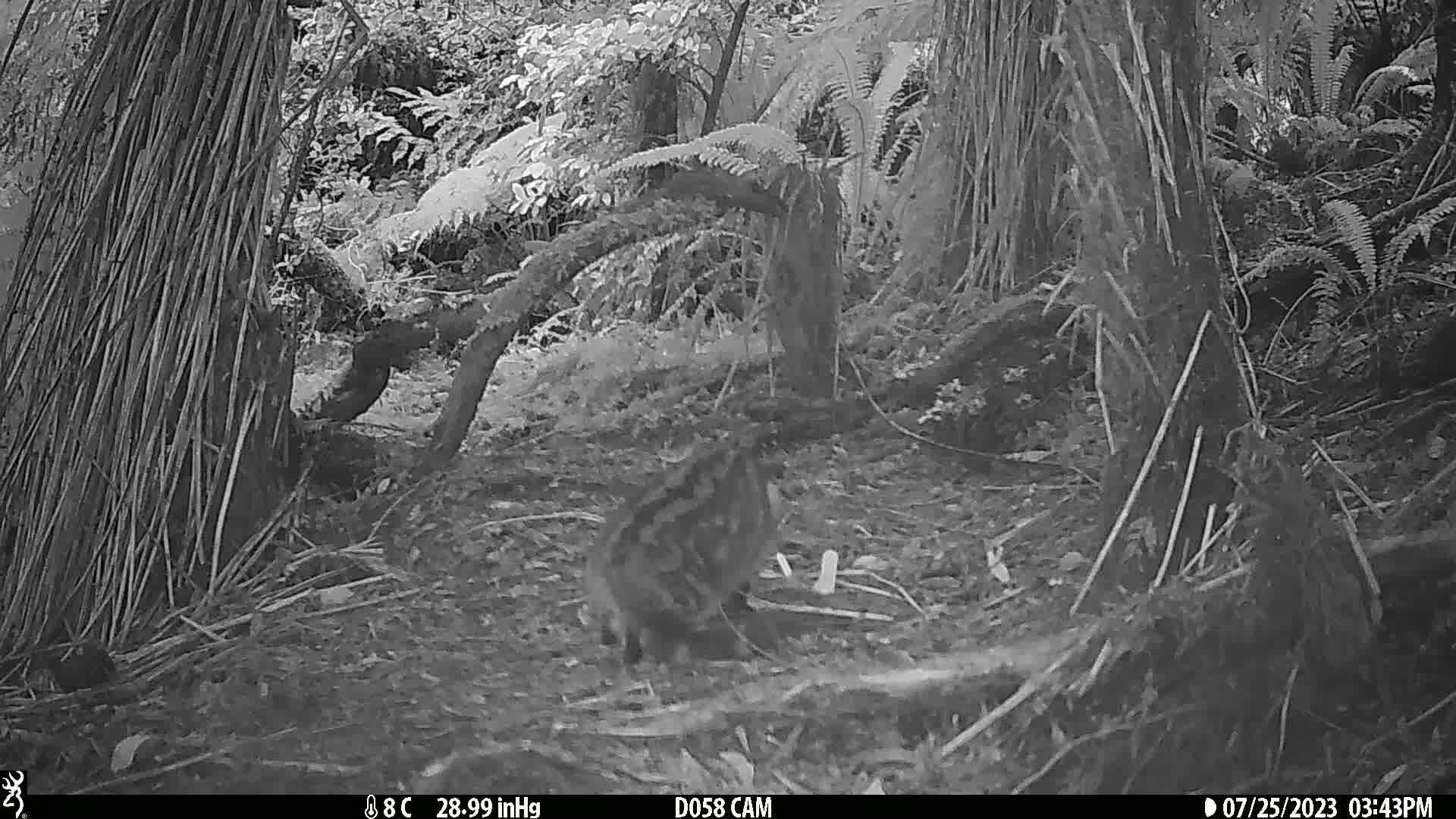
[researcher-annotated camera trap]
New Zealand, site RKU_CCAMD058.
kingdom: Animalia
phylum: Chordata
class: Mammalia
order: Carnivora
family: Felidae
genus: Felis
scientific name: Felis catus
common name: domestic cat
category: cat